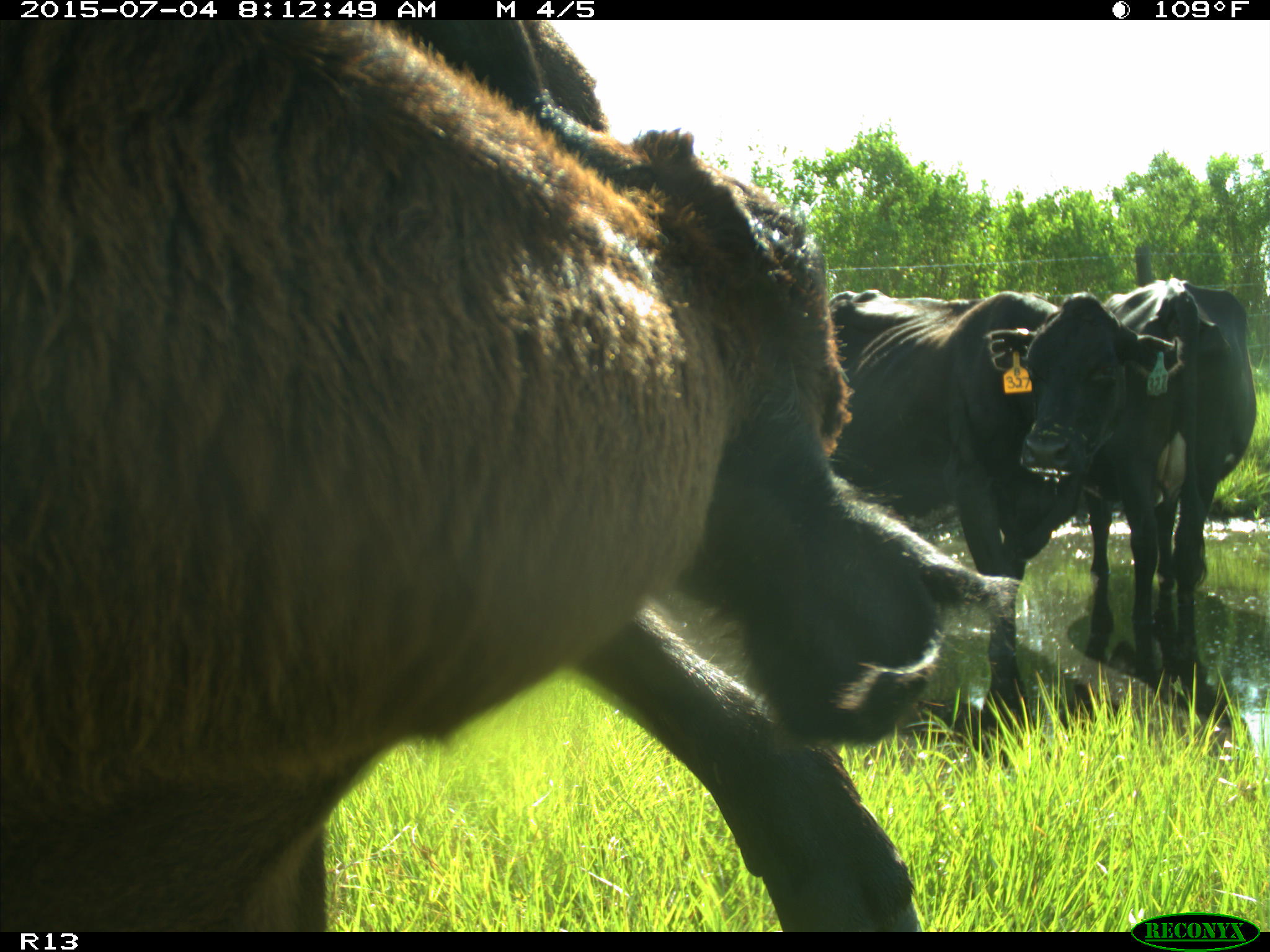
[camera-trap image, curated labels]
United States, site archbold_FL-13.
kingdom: Animalia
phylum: Chordata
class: Mammalia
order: Artiodactyla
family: Bovidae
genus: Bos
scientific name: Bos taurus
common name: domestic cow